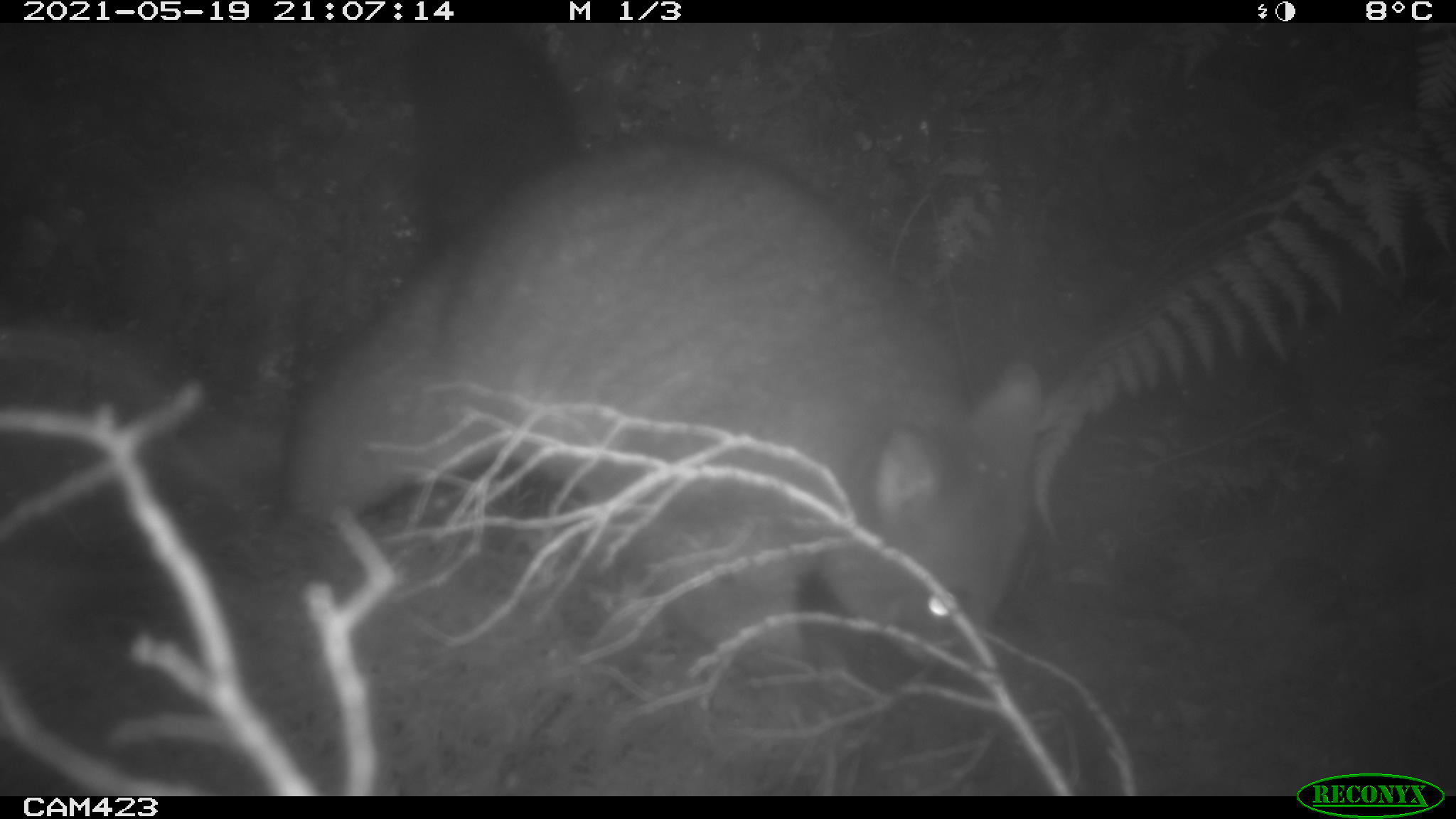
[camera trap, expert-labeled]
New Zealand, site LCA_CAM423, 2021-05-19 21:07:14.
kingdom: Animalia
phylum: Chordata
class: Mammalia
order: Diprotodontia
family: Phalangeridae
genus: Trichosurus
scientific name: Trichosurus vulpecula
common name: common brushtail possum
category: possum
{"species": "possum (common brushtail possum) (Trichosurus vulpecula)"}